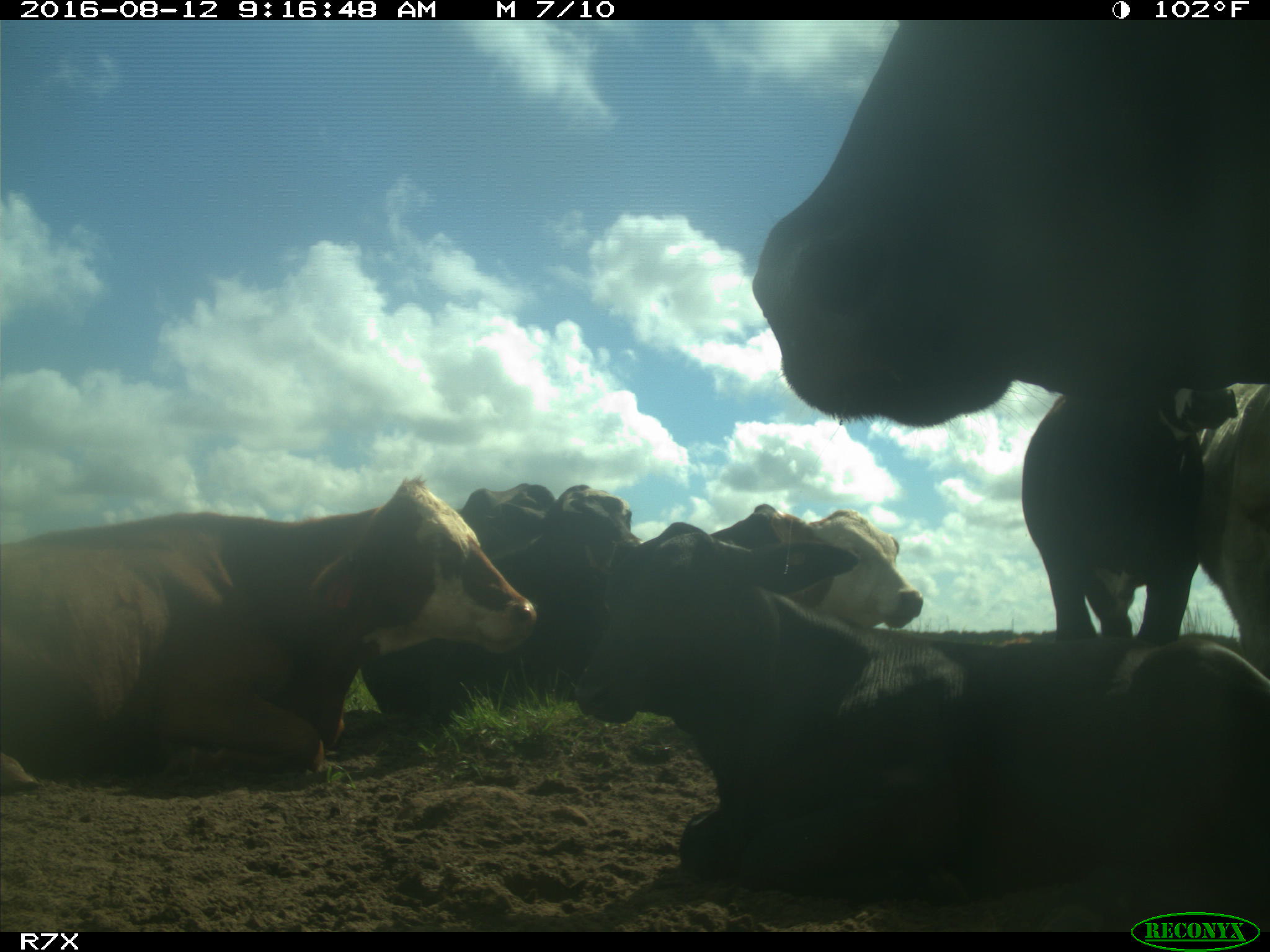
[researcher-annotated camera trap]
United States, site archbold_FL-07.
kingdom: Animalia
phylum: Chordata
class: Mammalia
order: Artiodactyla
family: Bovidae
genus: Bos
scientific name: Bos taurus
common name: domestic cow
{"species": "Bos taurus (domestic cow)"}